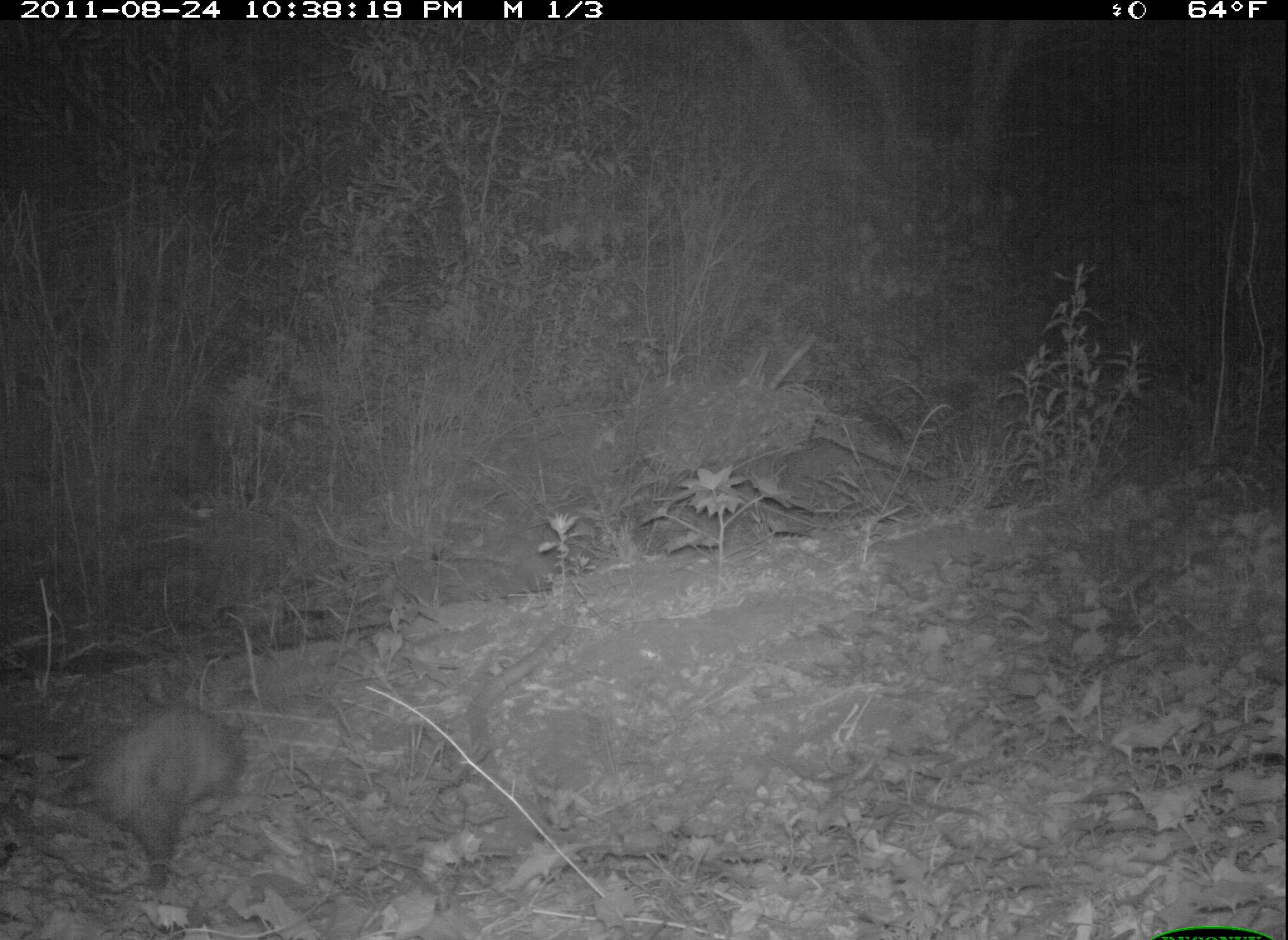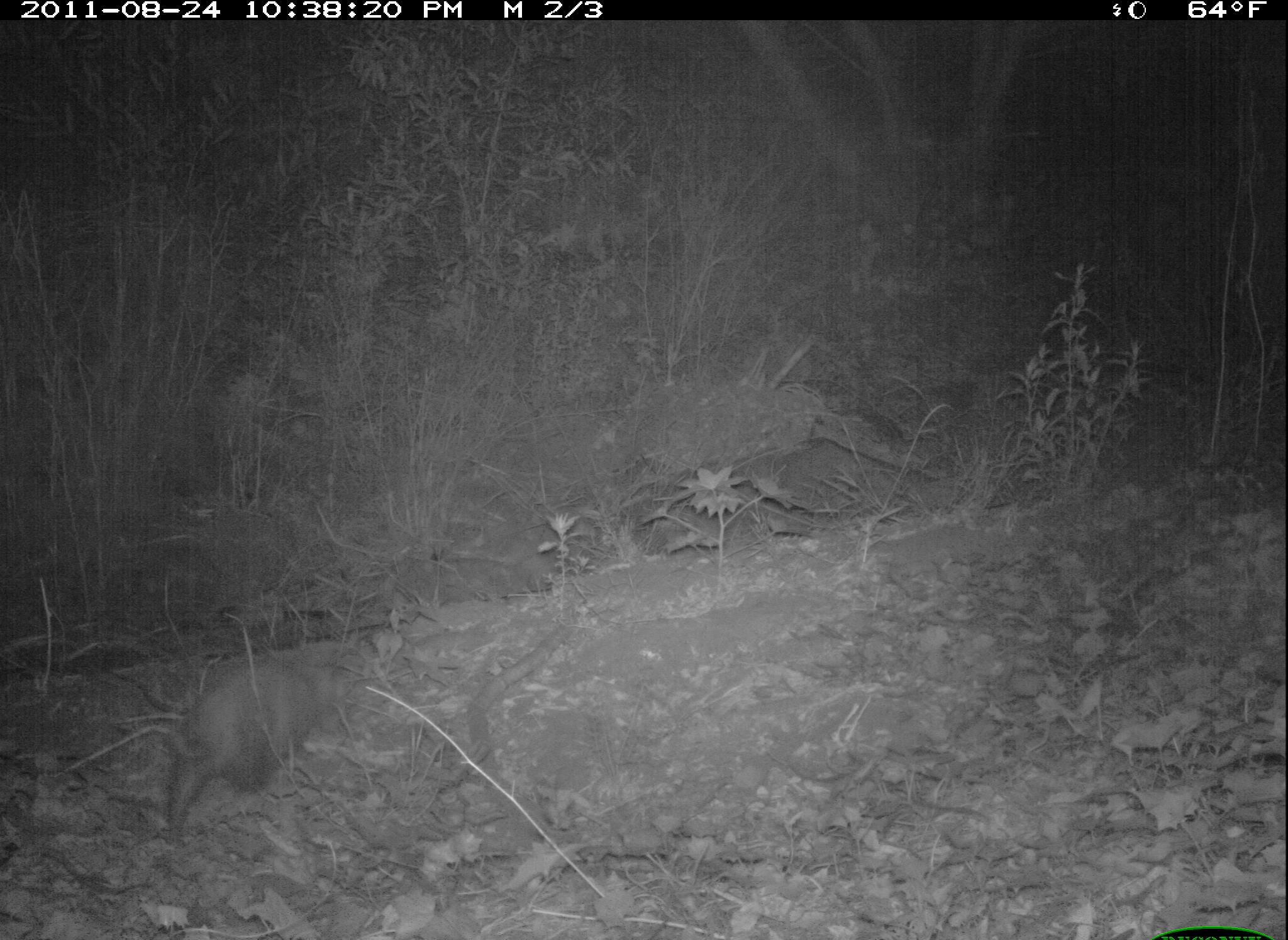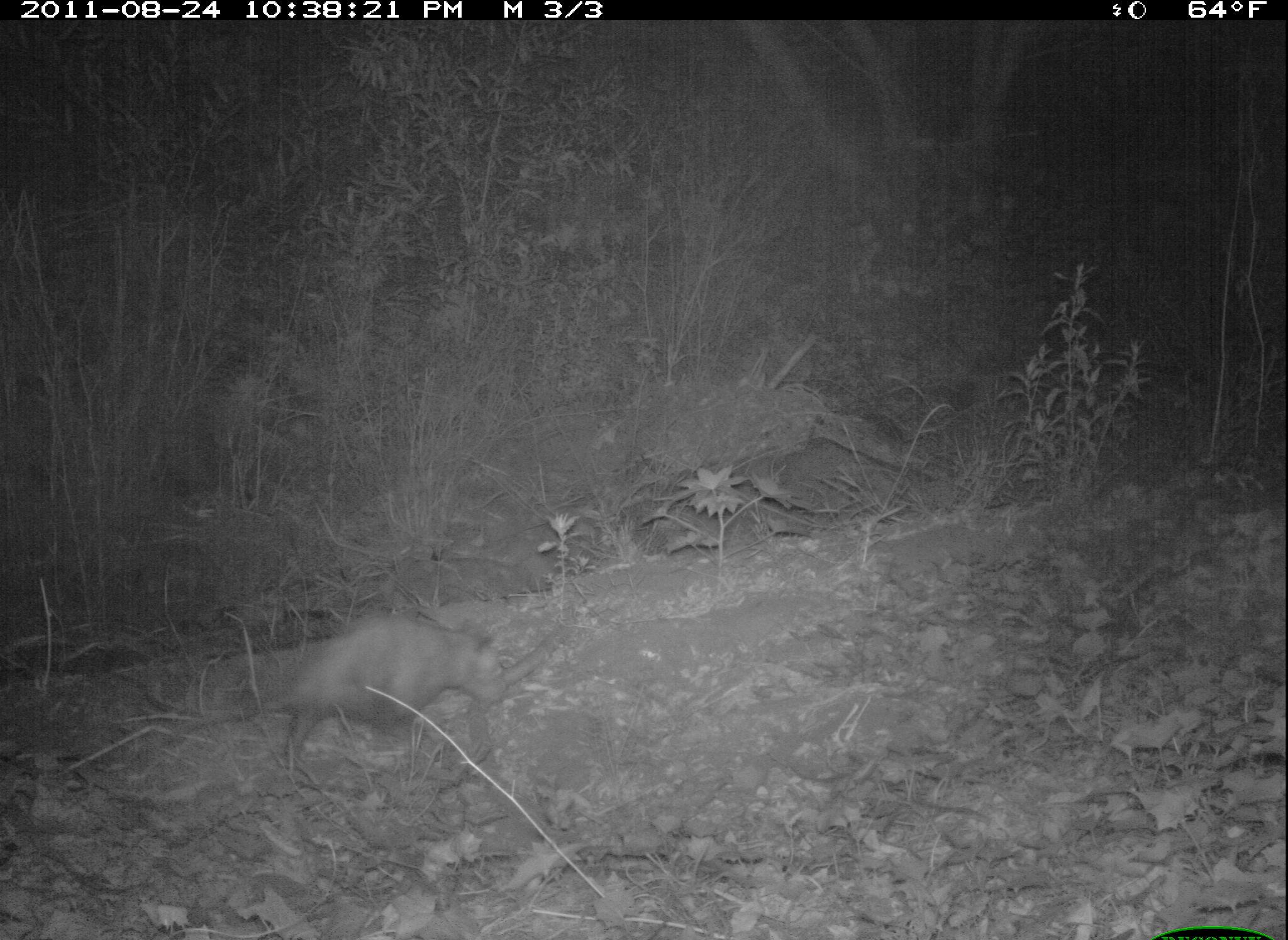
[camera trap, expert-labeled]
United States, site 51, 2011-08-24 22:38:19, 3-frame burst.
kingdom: Animalia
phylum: Chordata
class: Mammalia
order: Didelphimorphia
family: Didelphidae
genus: Didelphis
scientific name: Didelphis virginiana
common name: virginia opossum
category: opossum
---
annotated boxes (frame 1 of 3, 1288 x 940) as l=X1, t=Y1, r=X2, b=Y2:
opossum: l=48, t=701, r=259, b=889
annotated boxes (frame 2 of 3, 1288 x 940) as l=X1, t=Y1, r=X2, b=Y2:
opossum: l=153, t=644, r=357, b=854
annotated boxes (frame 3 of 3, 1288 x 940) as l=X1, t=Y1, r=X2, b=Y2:
opossum: l=145, t=604, r=518, b=781